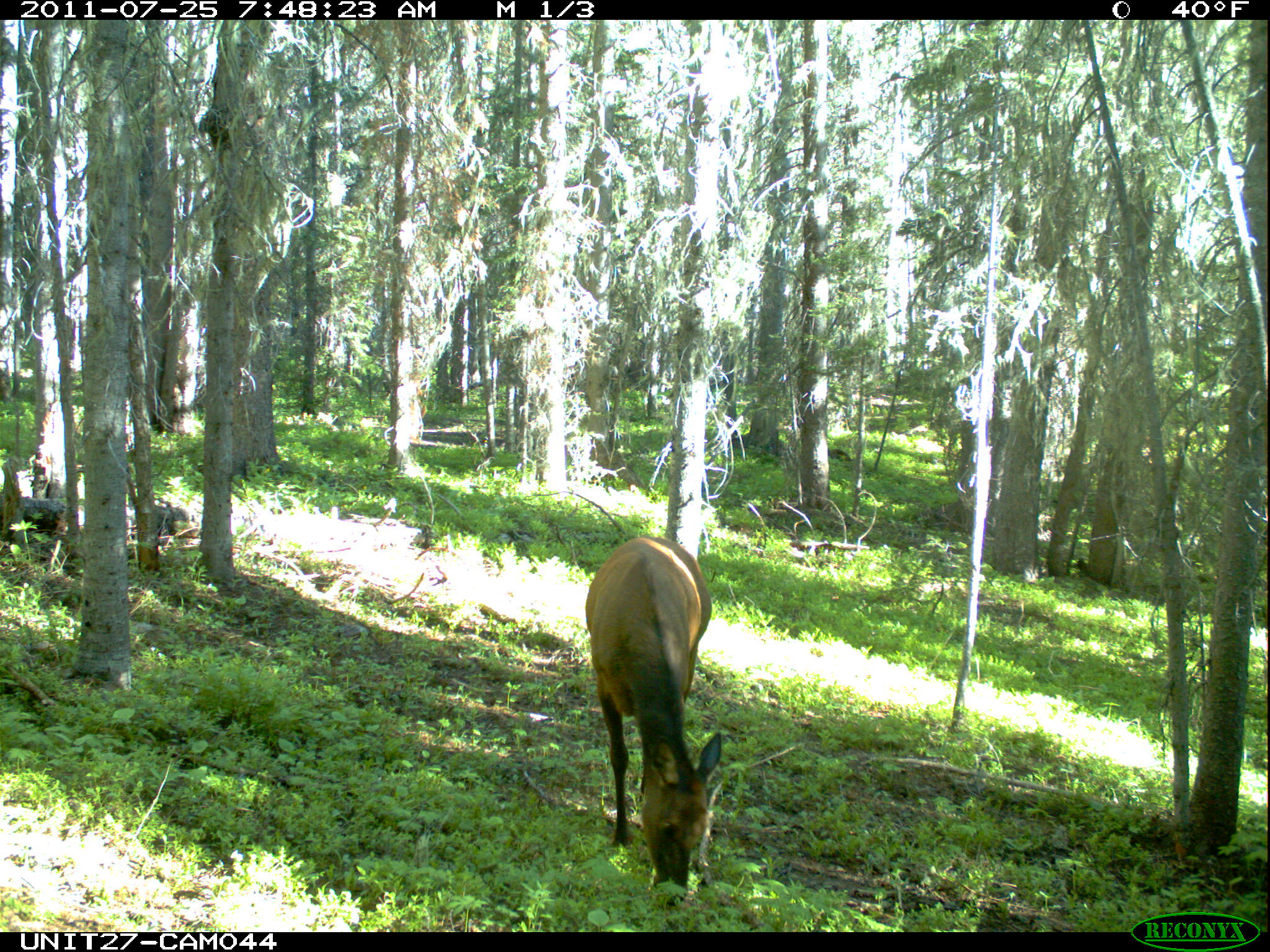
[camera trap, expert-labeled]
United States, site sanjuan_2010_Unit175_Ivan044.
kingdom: Animalia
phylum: Chordata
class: Mammalia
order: Artiodactyla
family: Cervidae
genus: Cervus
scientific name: Cervus elaphus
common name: red deer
Cervus elaphus (red deer).